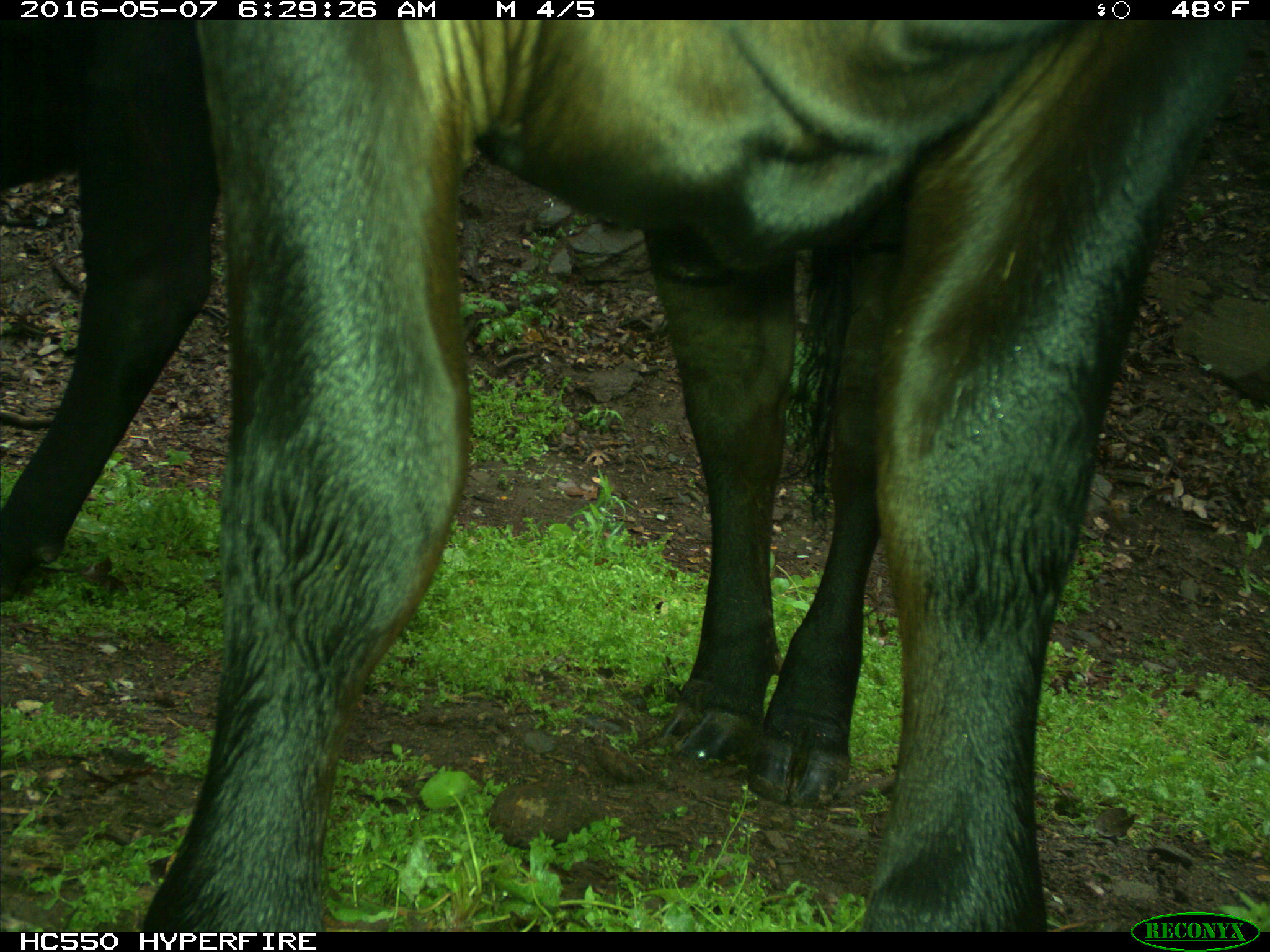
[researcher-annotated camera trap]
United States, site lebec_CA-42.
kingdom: Animalia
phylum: Chordata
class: Mammalia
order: Artiodactyla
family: Bovidae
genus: Bos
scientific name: Bos taurus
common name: domestic cow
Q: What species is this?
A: Bos taurus (domestic cow).